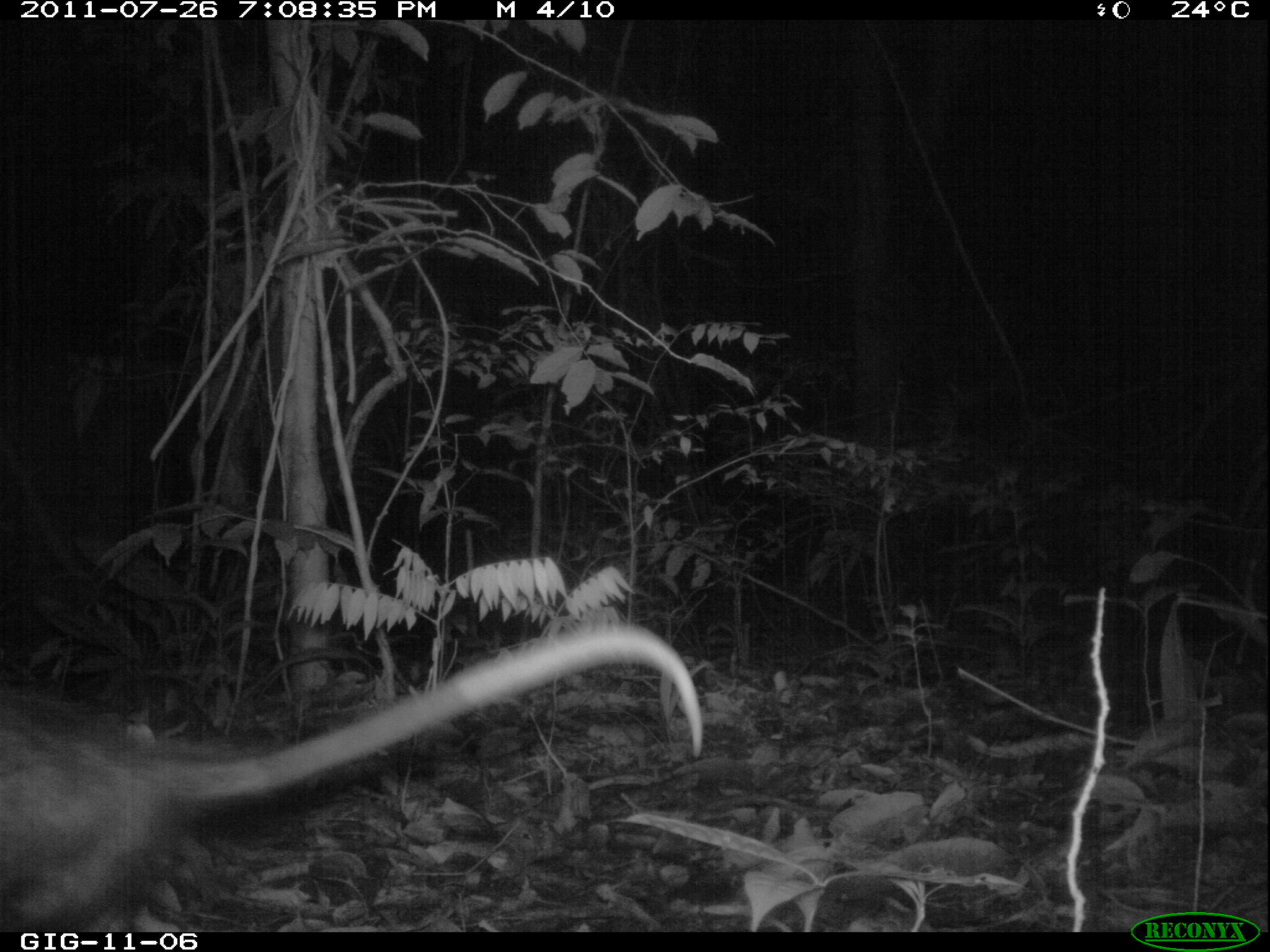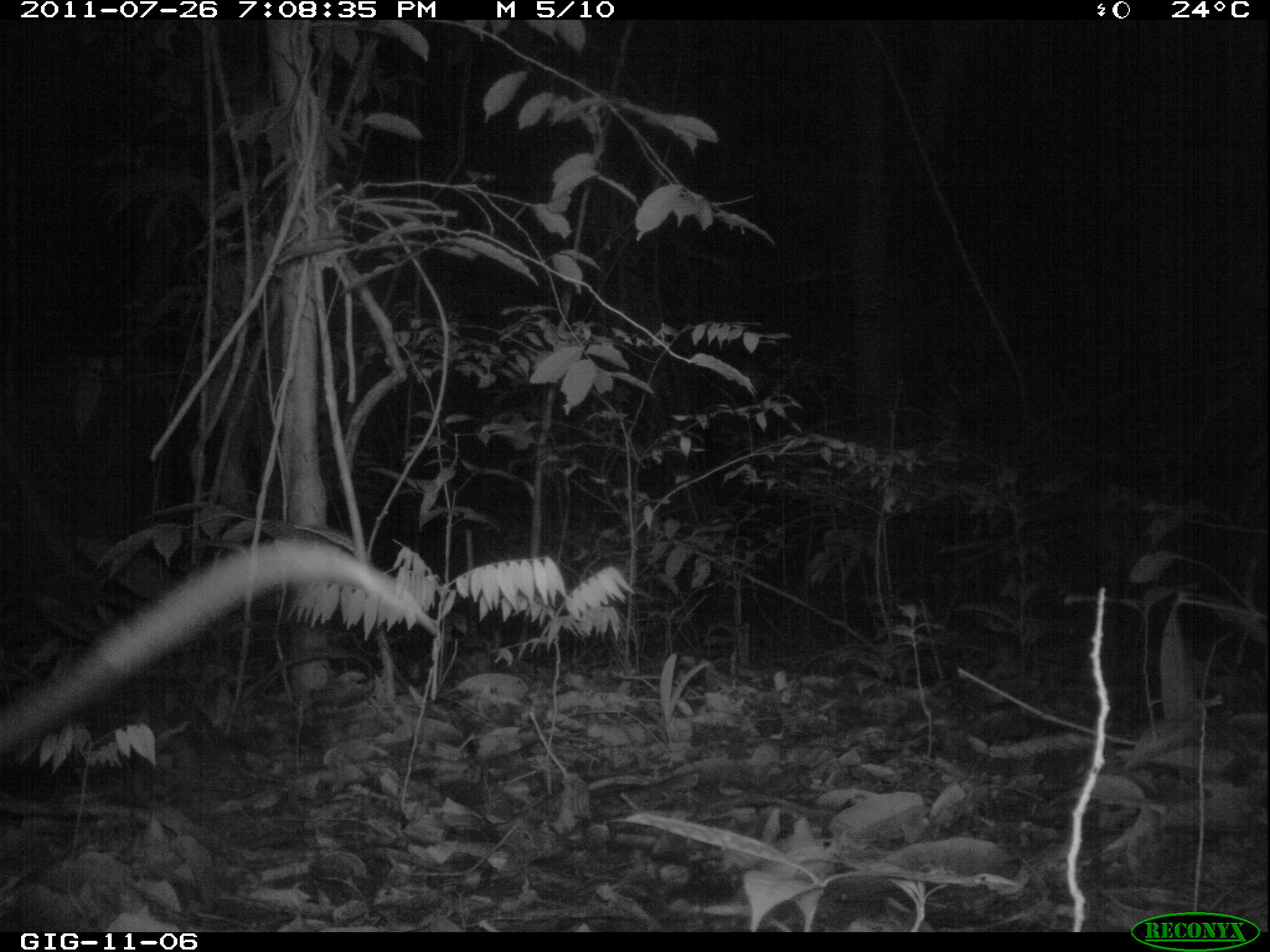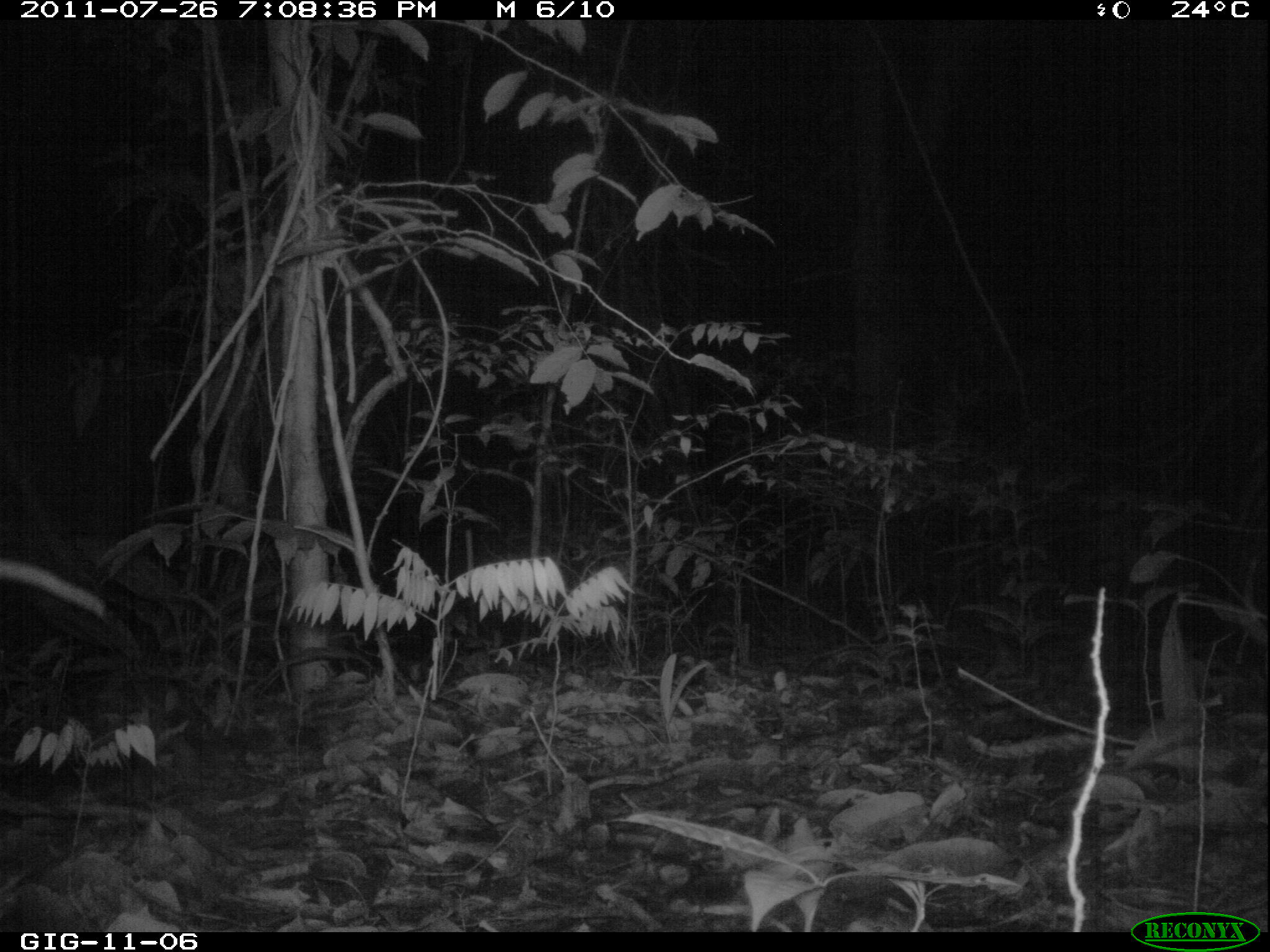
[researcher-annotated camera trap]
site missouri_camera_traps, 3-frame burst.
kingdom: Animalia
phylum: Chordata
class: Mammalia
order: Didelphimorphia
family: Didelphidae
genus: Didelphis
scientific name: Didelphis marsupialis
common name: common opossum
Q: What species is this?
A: Common opossum (Didelphis marsupialis).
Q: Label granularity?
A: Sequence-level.